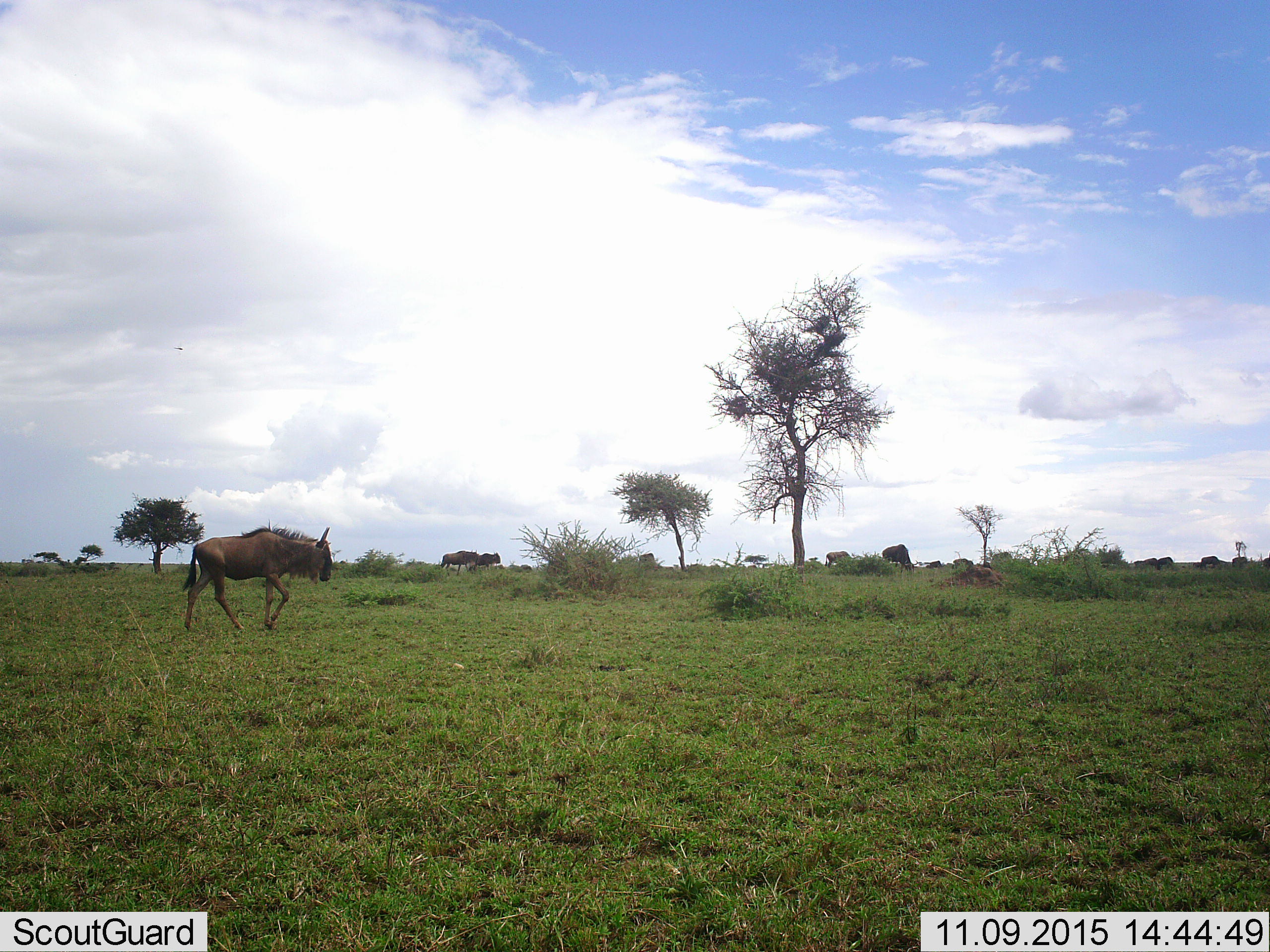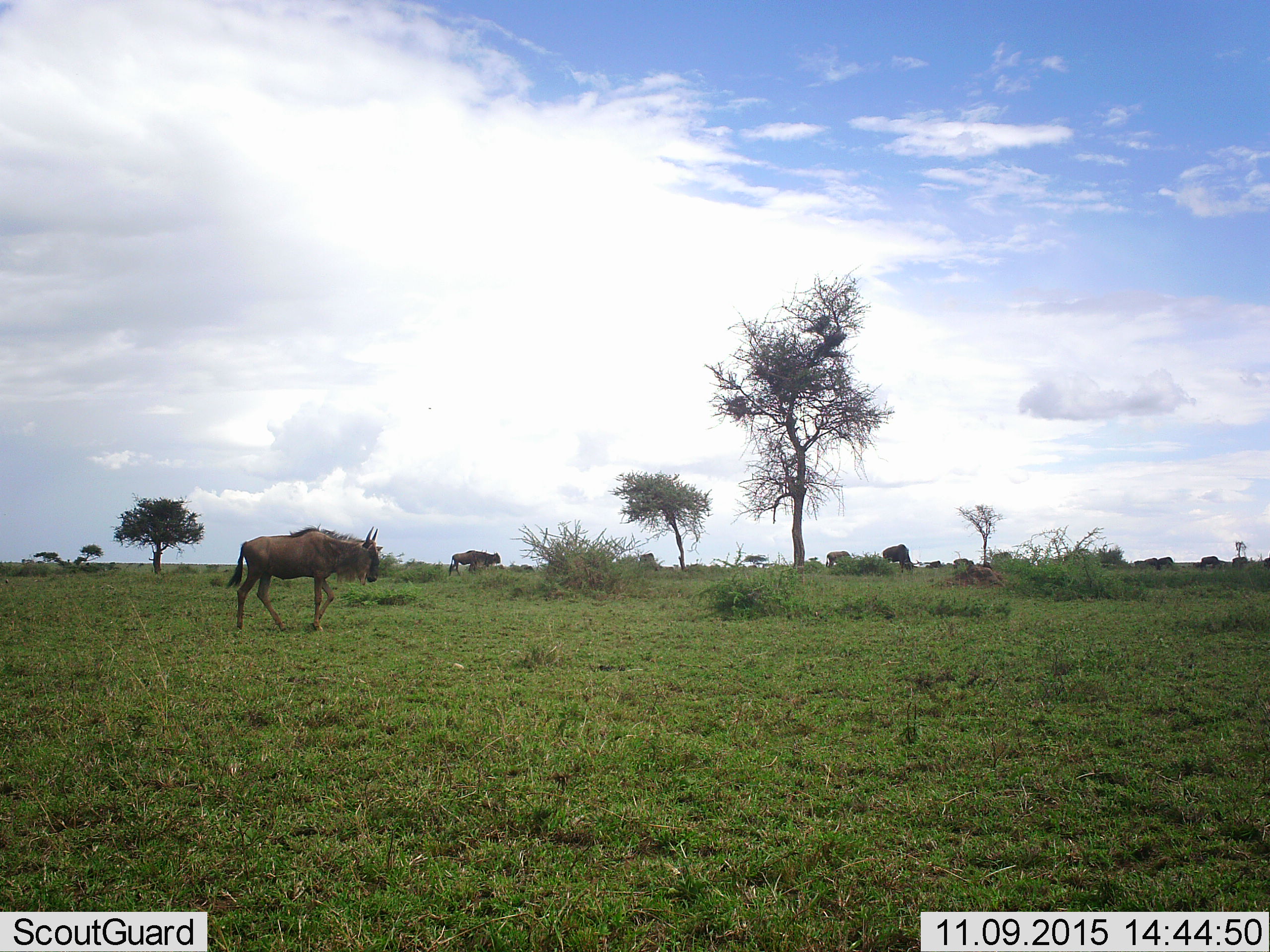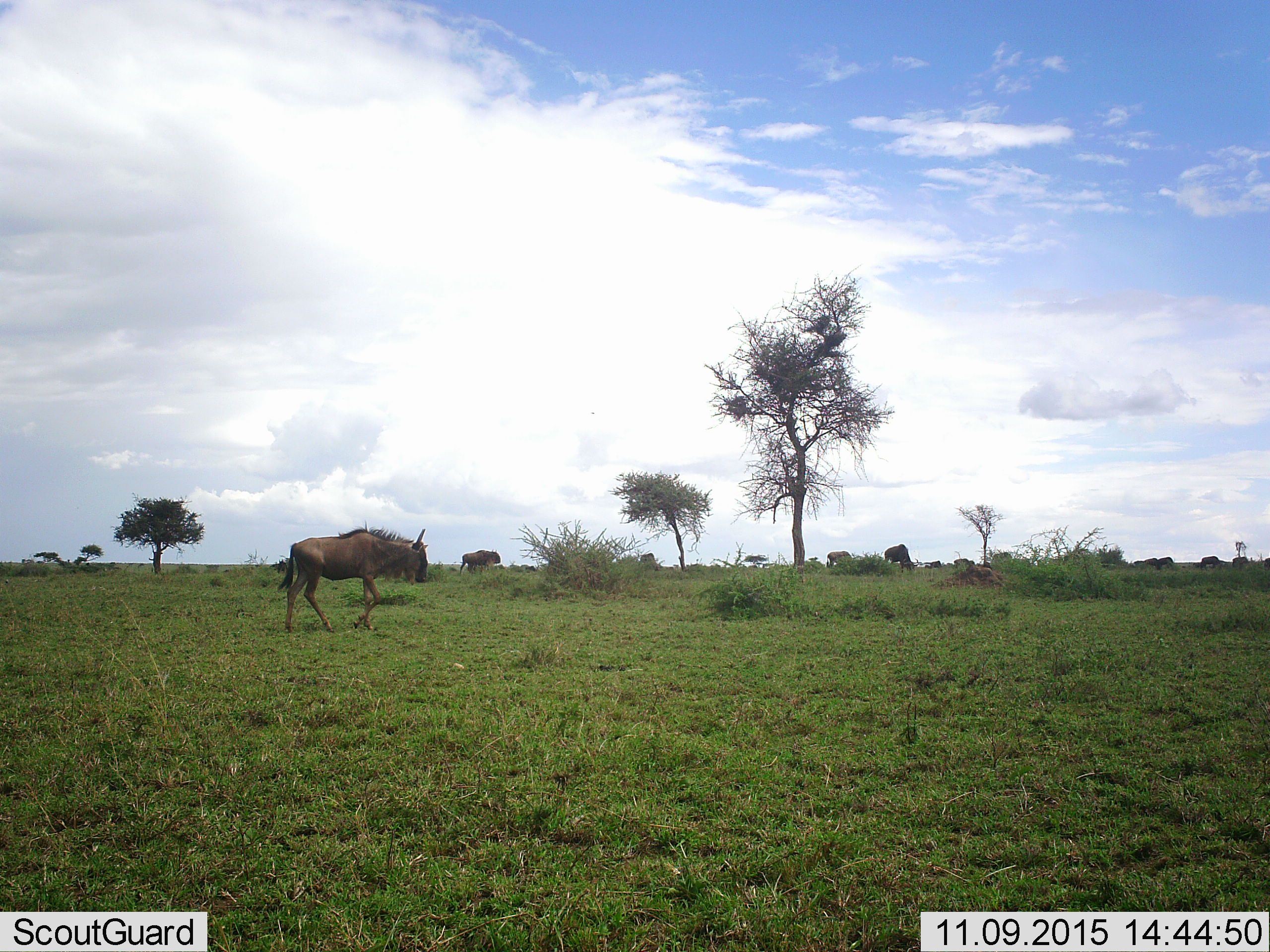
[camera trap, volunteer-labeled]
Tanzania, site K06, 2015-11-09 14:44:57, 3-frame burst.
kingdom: Animalia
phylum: Chordata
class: Mammalia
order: Artiodactyla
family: Bovidae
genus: Connochaetes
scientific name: Connochaetes taurinus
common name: blue wildebeest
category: wildebeest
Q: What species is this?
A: Wildebeest (blue wildebeest) (Connochaetes taurinus).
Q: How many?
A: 11-50.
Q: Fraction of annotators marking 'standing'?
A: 50%.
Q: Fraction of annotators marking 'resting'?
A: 0%.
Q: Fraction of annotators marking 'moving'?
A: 90%.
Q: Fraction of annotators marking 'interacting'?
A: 0%.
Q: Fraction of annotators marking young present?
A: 0%.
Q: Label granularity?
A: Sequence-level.